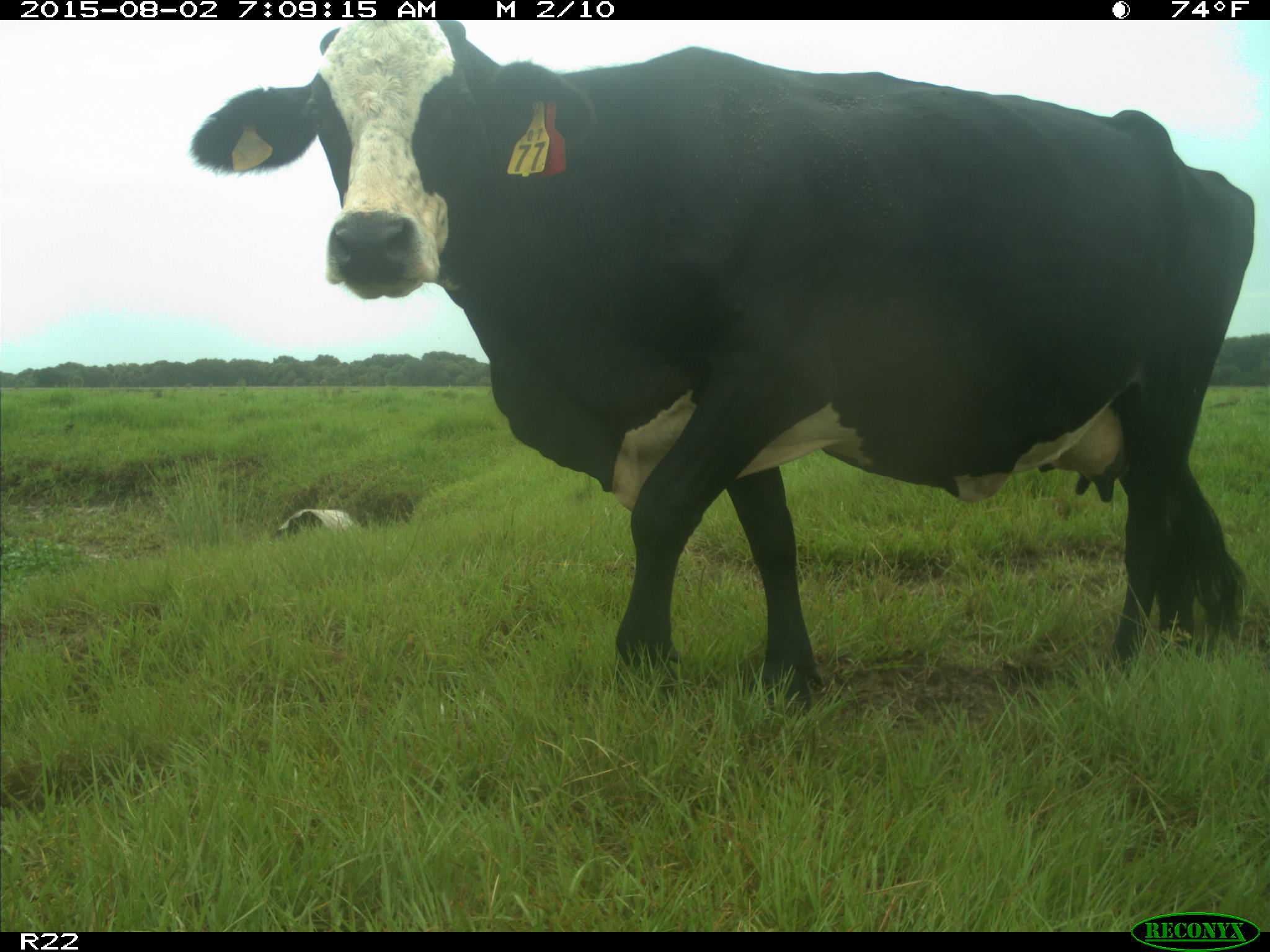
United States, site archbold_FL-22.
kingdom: Animalia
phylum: Chordata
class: Mammalia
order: Artiodactyla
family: Bovidae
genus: Bos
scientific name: Bos taurus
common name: domestic cow